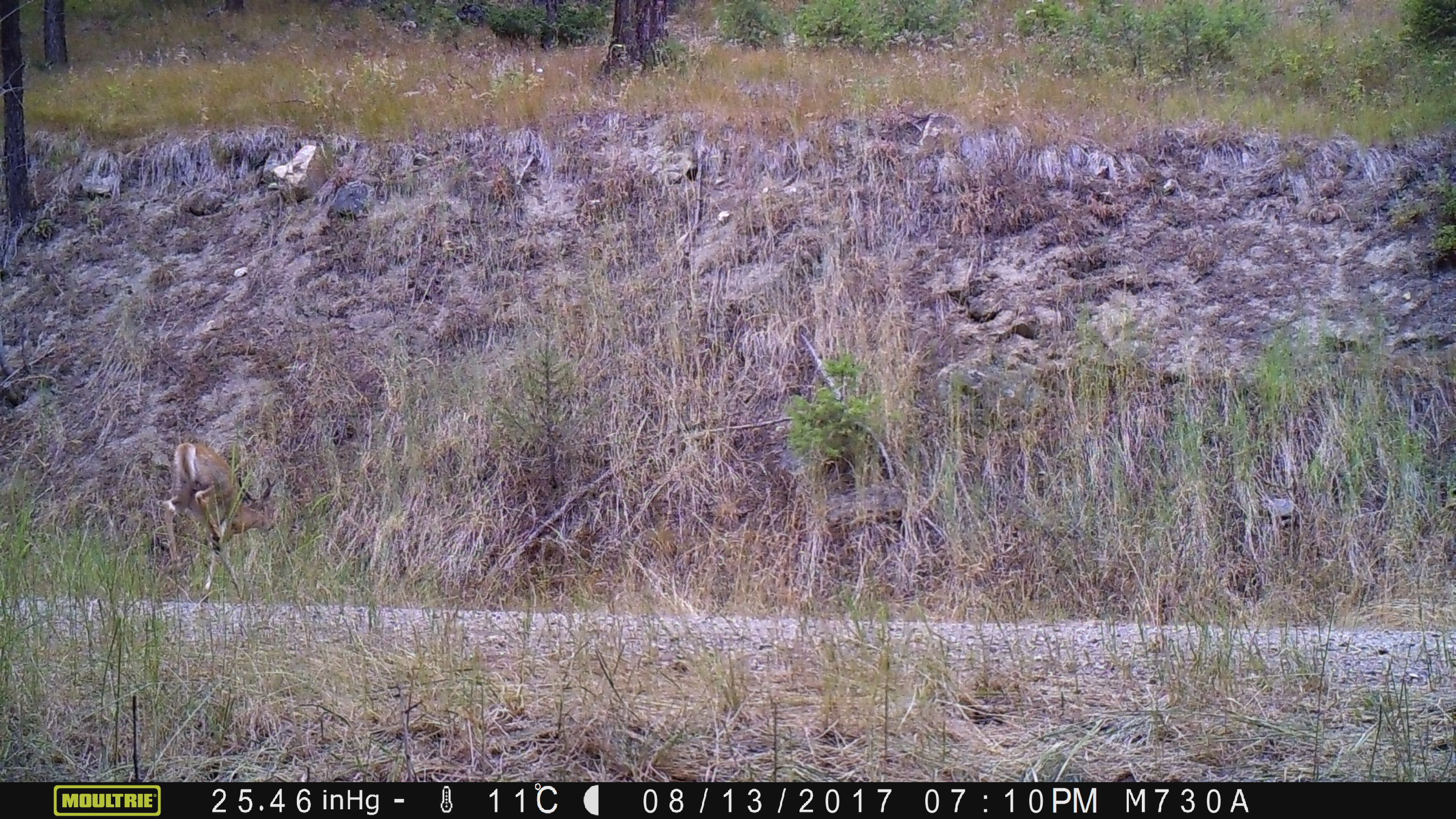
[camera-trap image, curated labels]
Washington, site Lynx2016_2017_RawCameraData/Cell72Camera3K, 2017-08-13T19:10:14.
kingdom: Animalia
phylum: Chordata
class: Mammalia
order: Artiodactyla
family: Cervidae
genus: Odocoileus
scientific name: Odocoileus virginianus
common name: white-tailed deer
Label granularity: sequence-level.